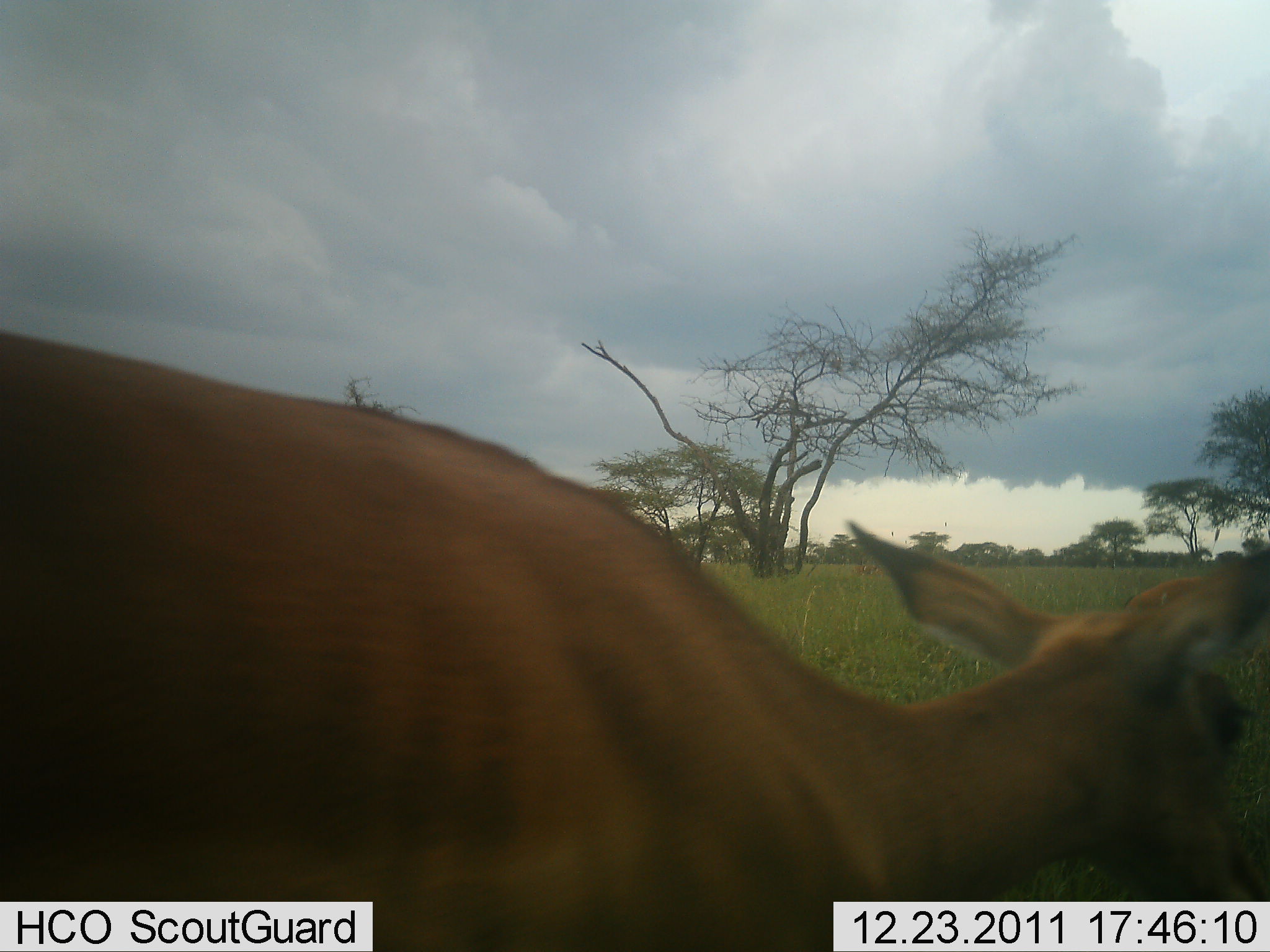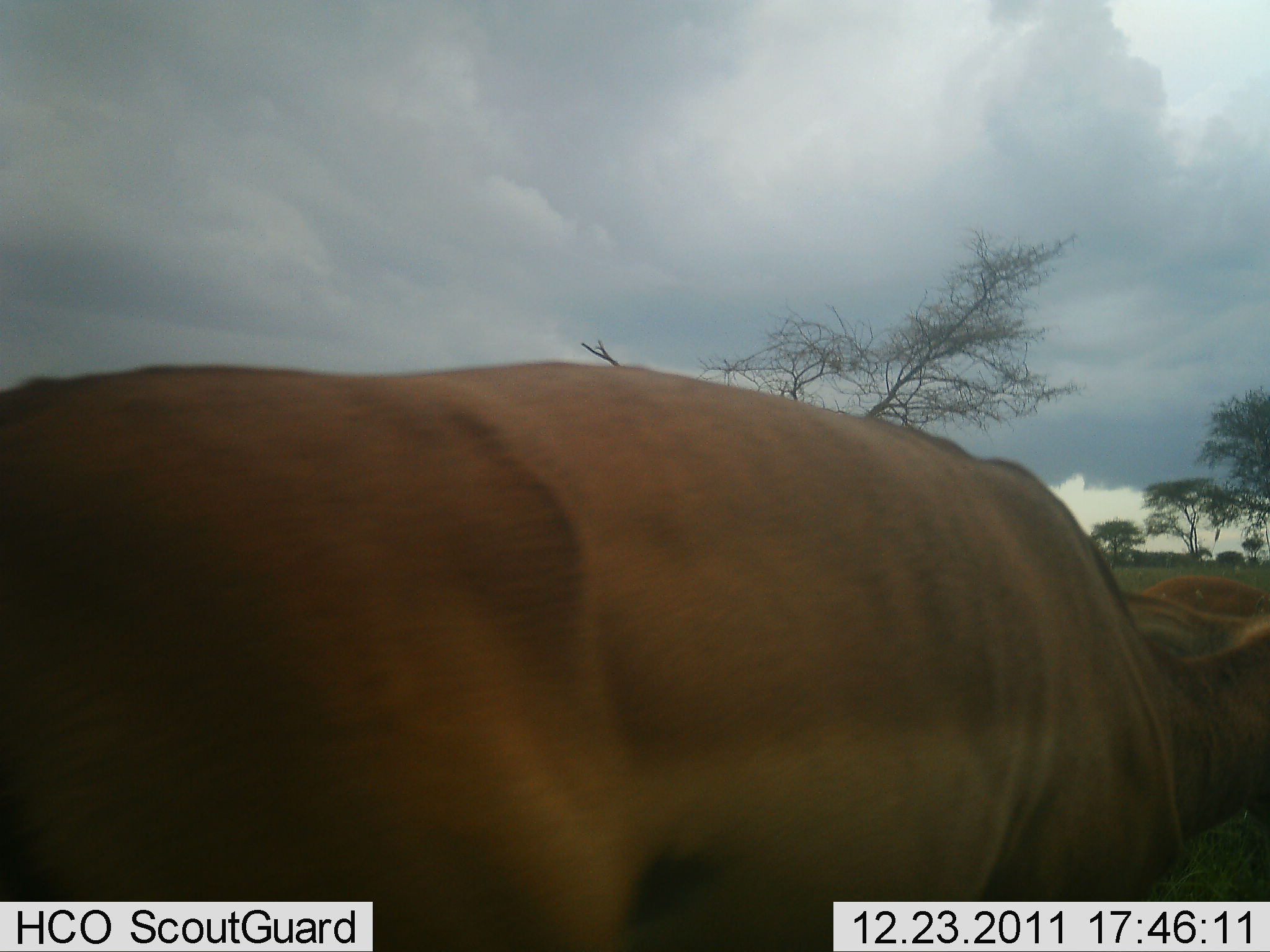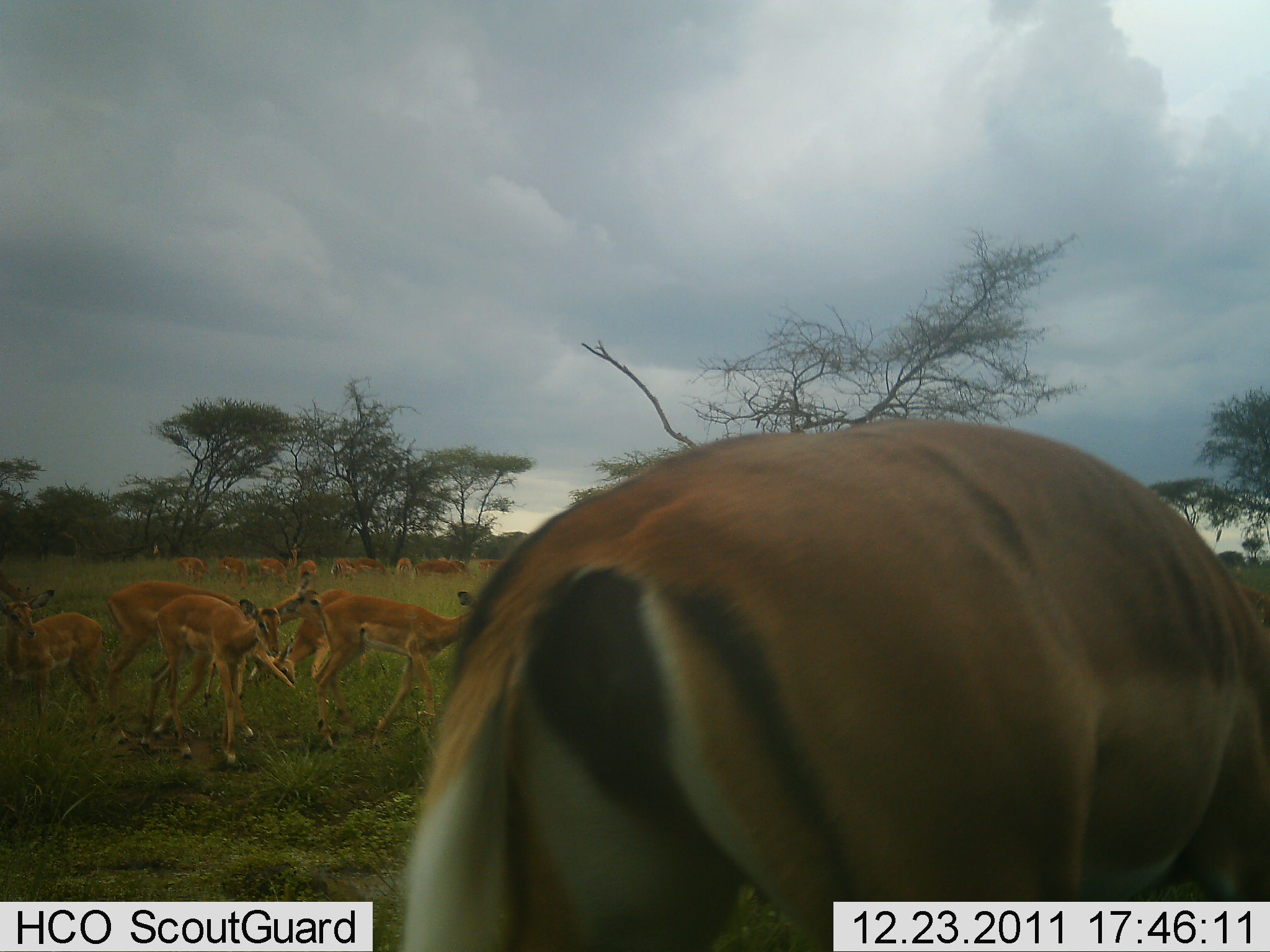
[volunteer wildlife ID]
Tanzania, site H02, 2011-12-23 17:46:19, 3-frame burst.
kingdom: Animalia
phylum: Chordata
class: Mammalia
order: Artiodactyla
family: Bovidae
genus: Aepyceros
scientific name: Aepyceros melampus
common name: impala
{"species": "impala (Aepyceros melampus)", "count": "11-50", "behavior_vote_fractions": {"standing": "70%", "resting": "10%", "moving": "20%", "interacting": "0%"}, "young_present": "10%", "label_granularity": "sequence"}